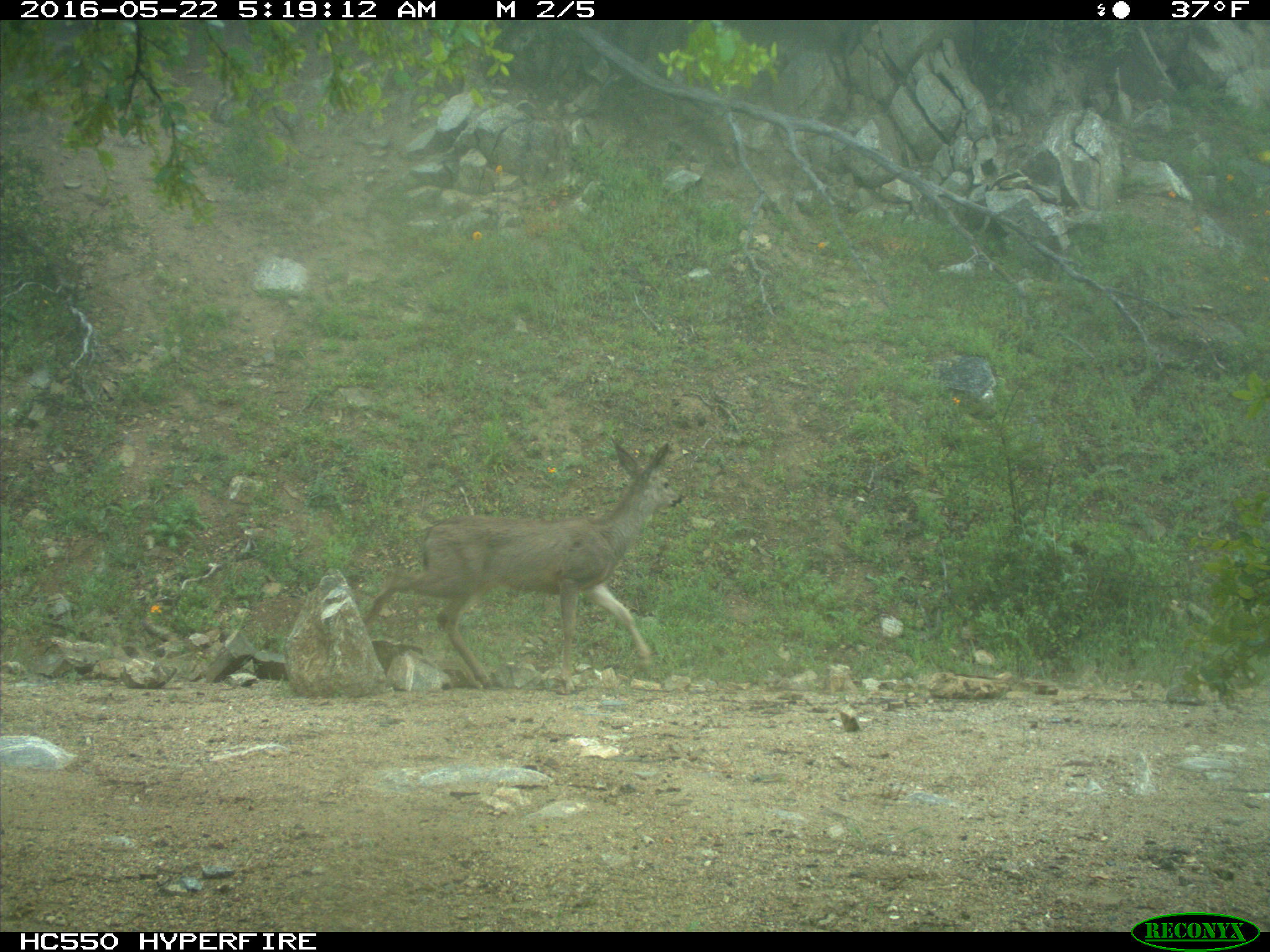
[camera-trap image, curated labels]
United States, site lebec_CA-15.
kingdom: Animalia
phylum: Chordata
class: Mammalia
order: Artiodactyla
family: Cervidae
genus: Odocoileus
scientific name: Odocoileus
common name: deer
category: unidentified deer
Unidentified deer (deer) (Odocoileus).